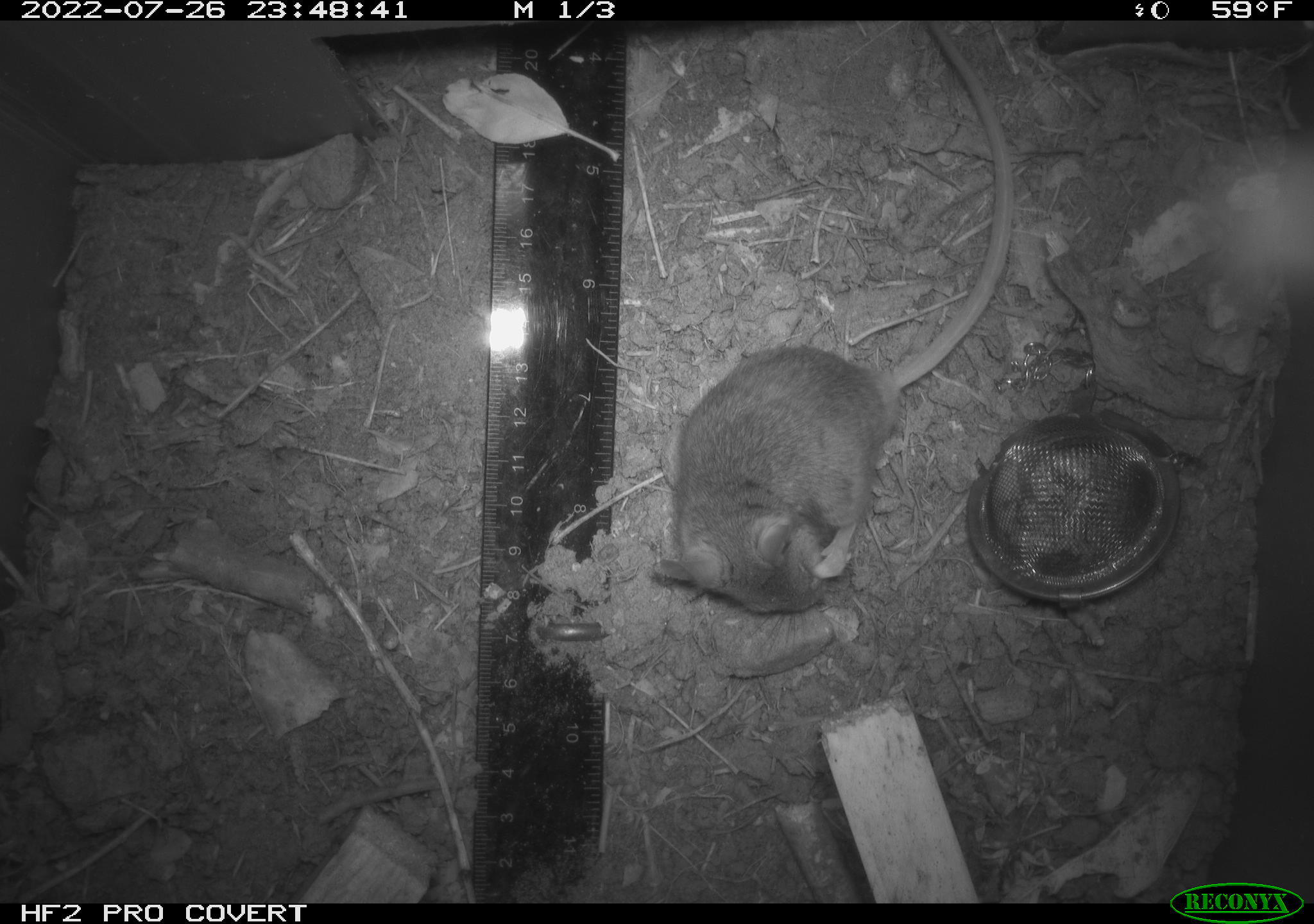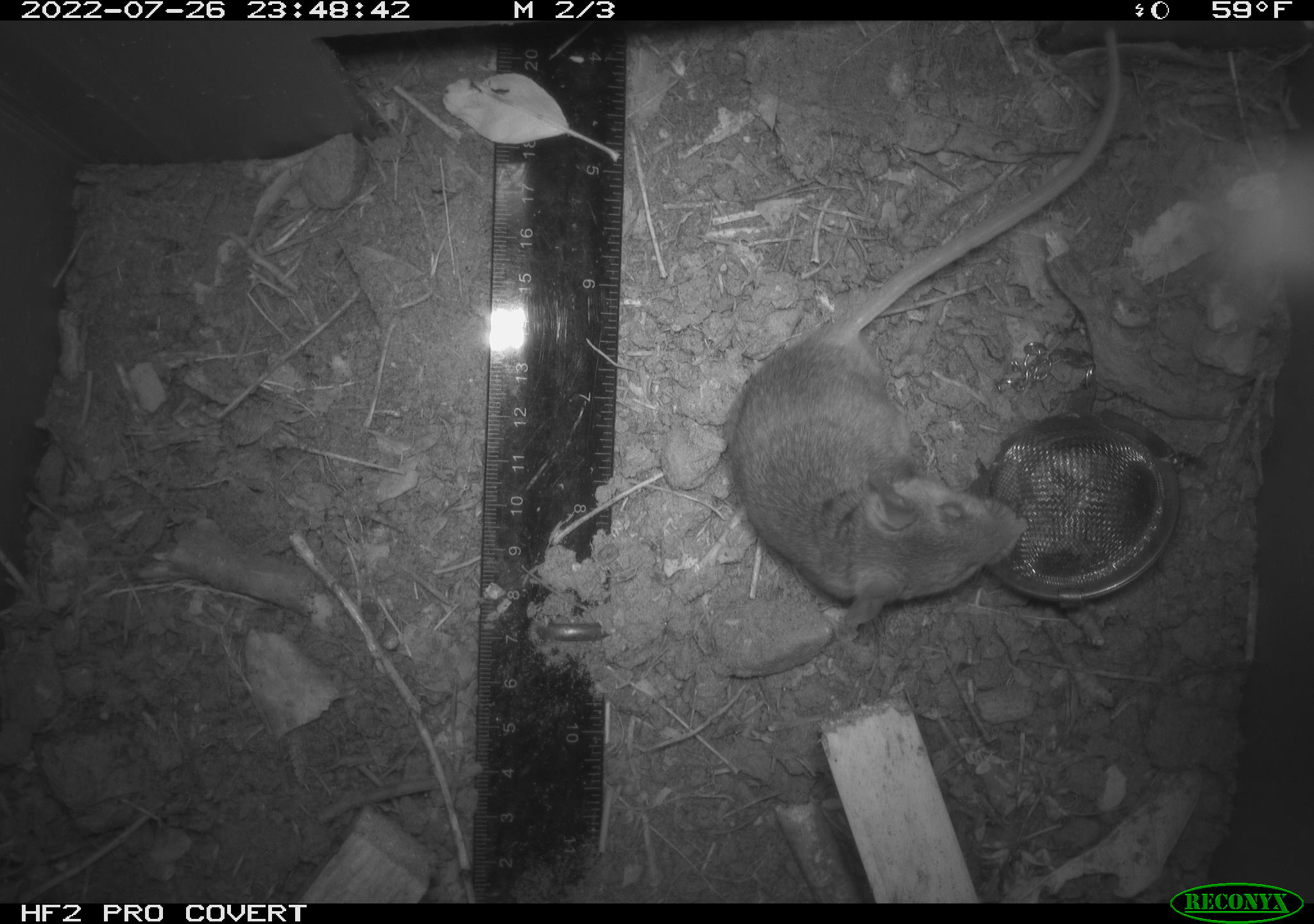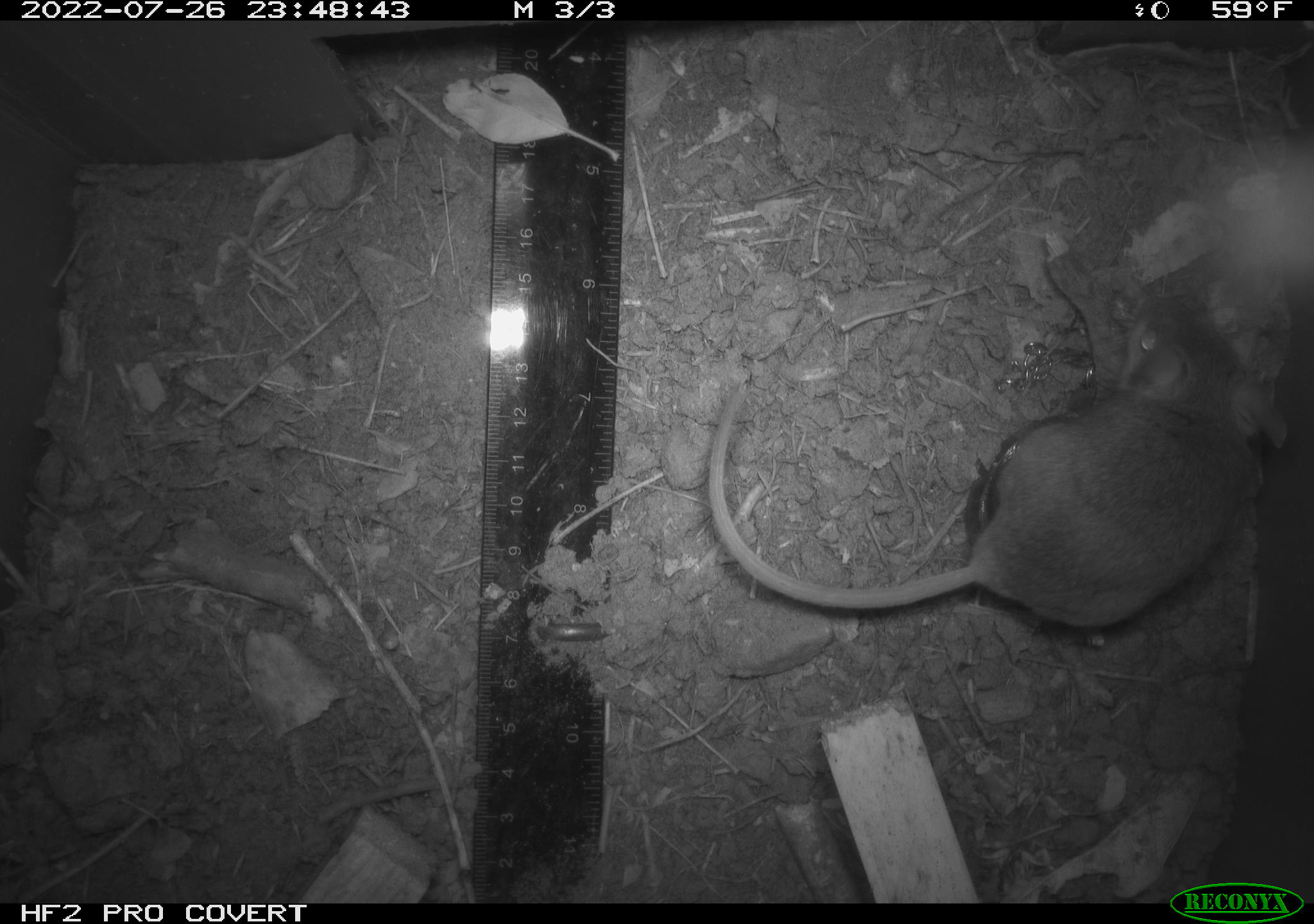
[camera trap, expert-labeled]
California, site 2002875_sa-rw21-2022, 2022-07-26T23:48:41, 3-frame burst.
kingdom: Animalia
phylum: Chordata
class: Mammalia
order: Rodentia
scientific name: Rodentia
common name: mouse species